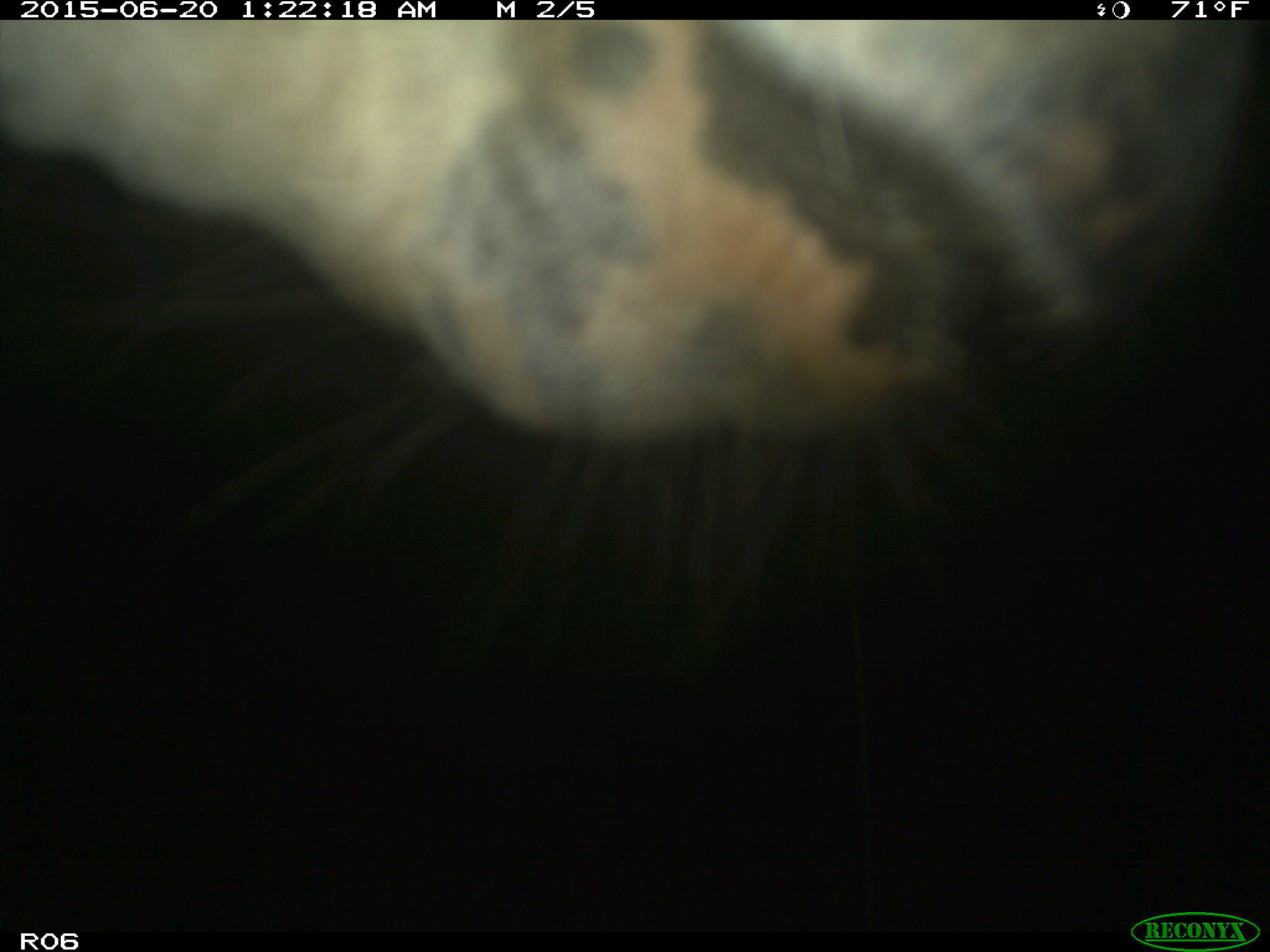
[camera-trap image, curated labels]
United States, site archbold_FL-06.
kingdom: Animalia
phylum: Chordata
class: Mammalia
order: Artiodactyla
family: Bovidae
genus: Bos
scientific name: Bos taurus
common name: domestic cow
Bos taurus (domestic cow).